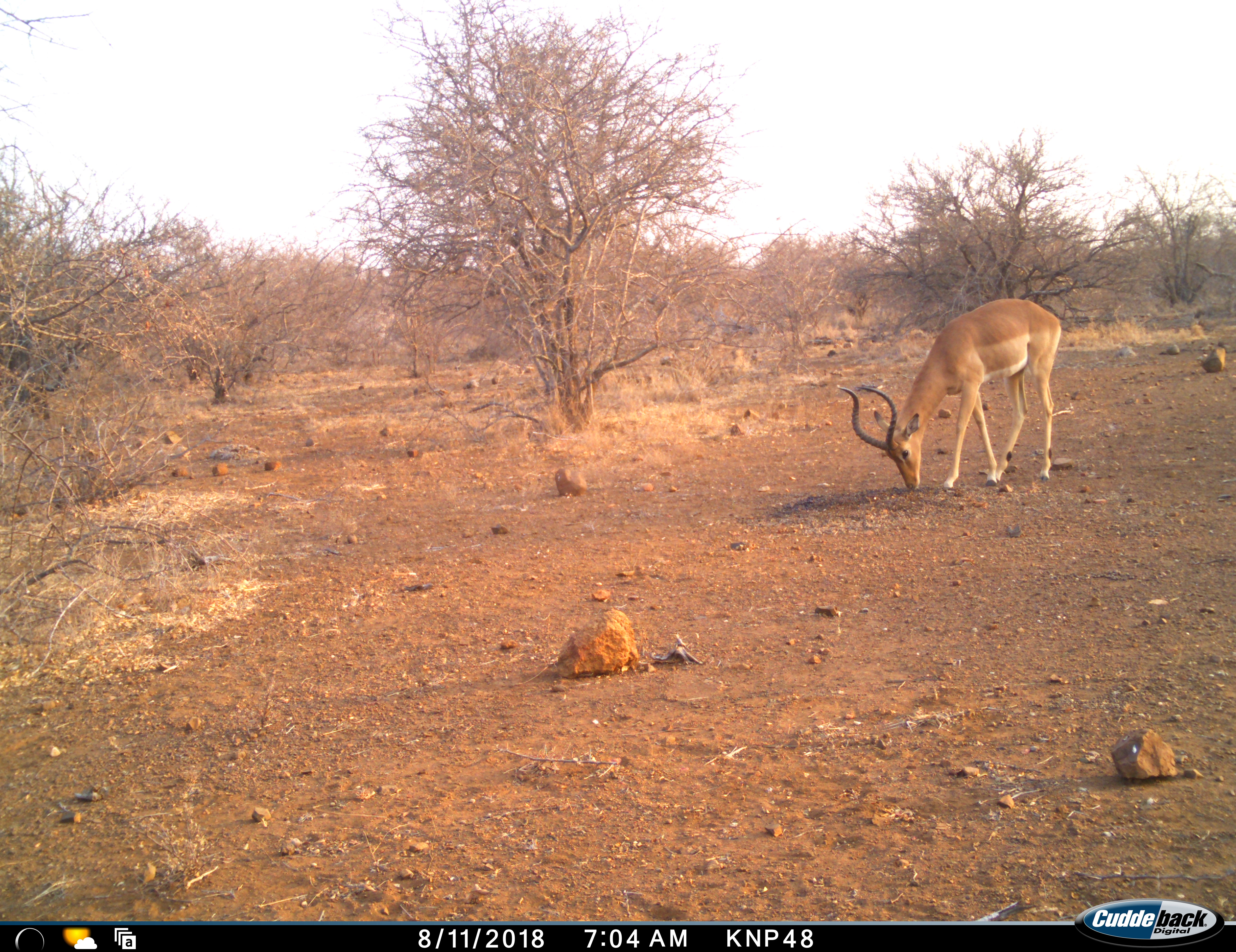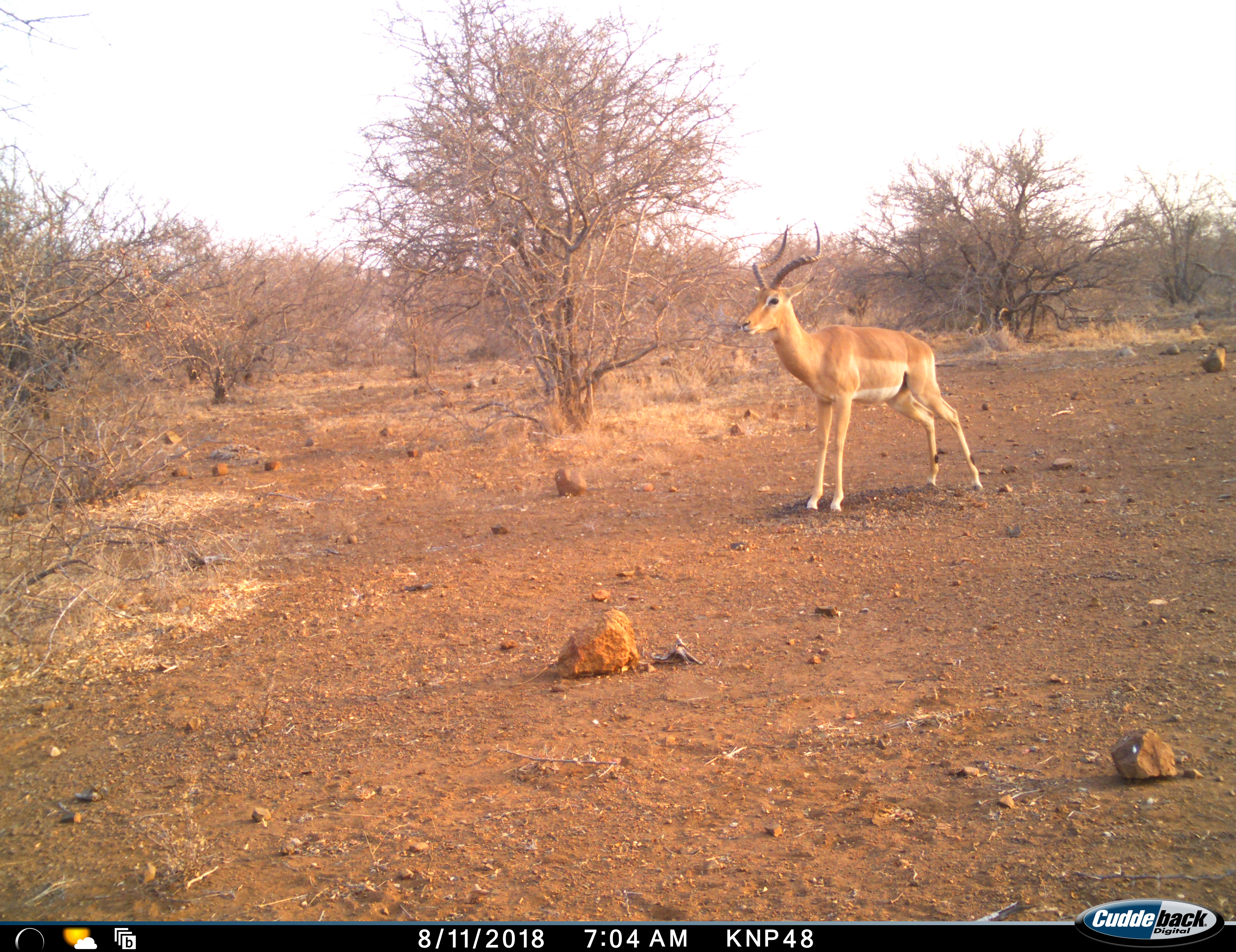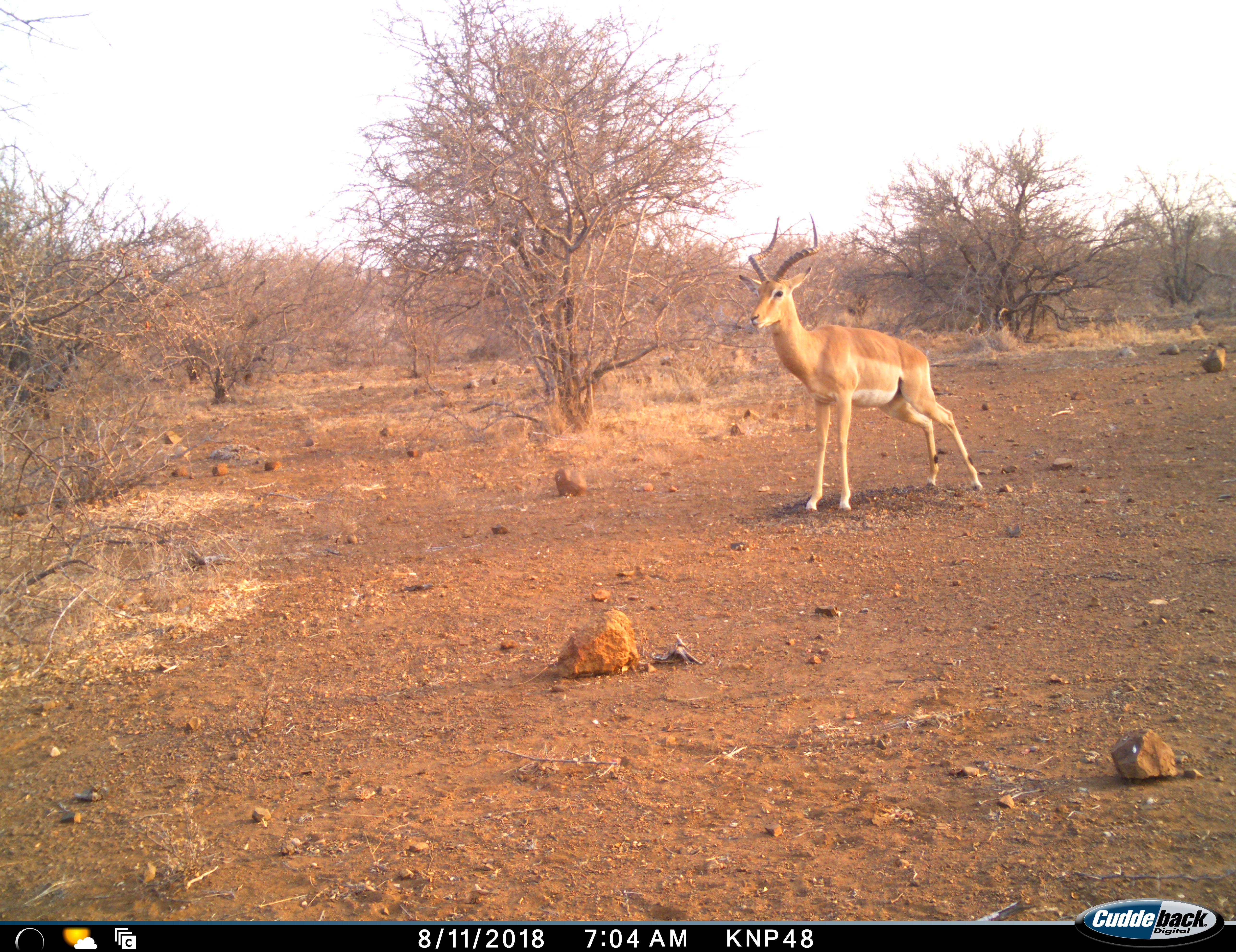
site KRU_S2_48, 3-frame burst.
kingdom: Animalia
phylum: Chordata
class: Mammalia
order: Artiodactyla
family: Bovidae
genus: Aepyceros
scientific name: Aepyceros melampus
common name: impala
Impala (Aepyceros melampus), count 1. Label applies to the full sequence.